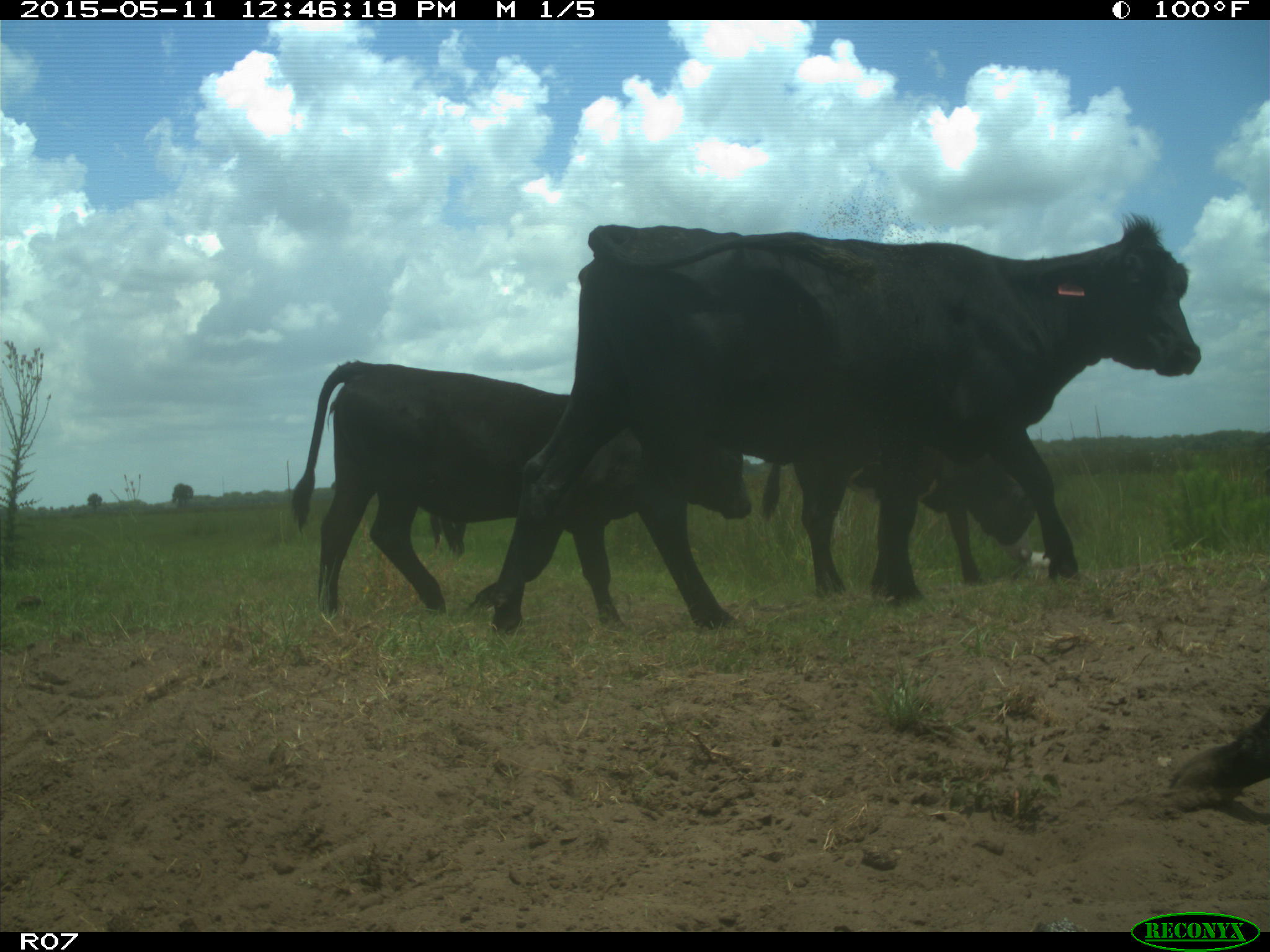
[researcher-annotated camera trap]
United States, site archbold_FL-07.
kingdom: Animalia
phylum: Chordata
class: Mammalia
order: Artiodactyla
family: Bovidae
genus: Bos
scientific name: Bos taurus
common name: domestic cow